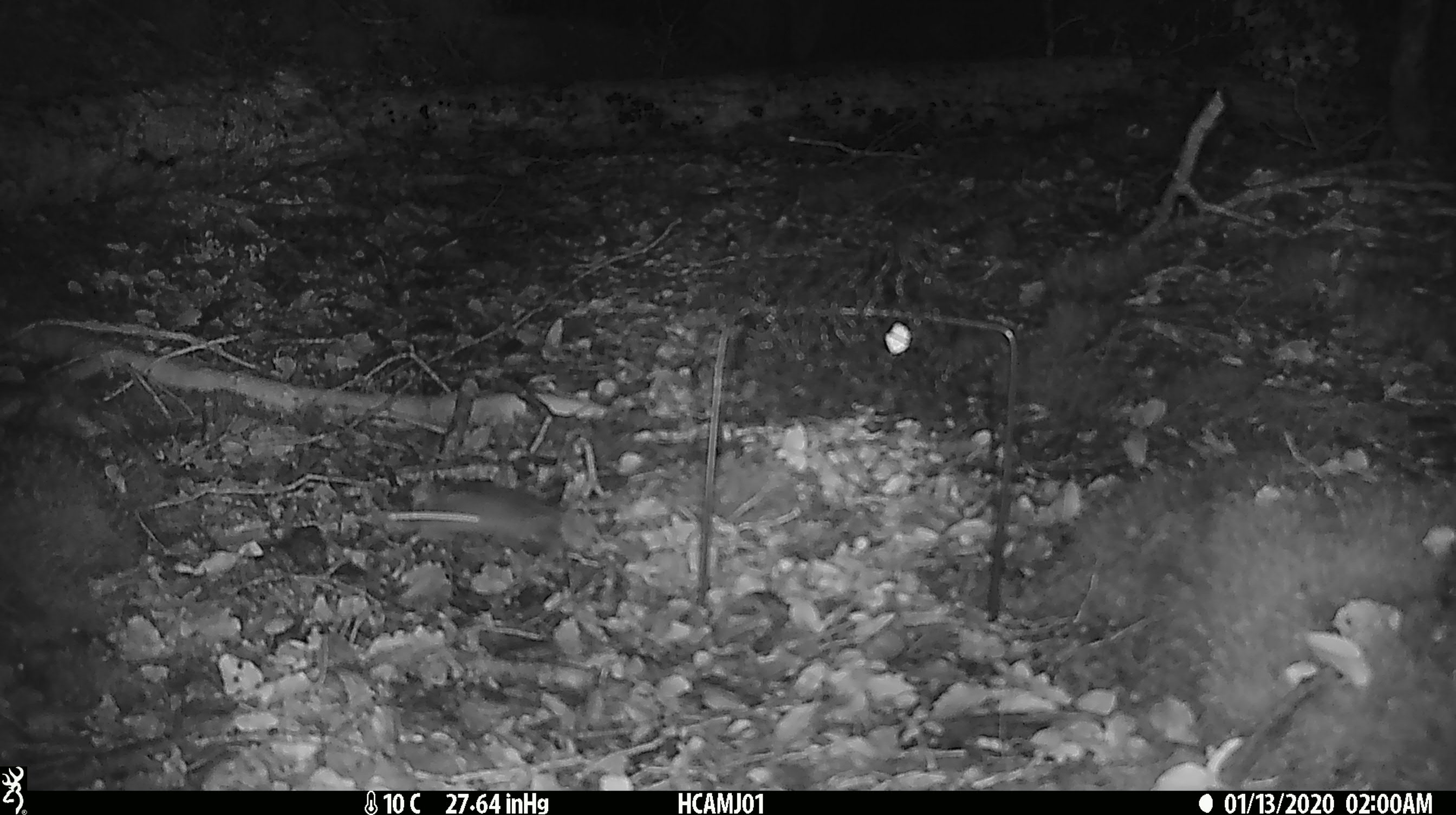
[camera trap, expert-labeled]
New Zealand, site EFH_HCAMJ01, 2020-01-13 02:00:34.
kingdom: Animalia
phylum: Chordata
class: Mammalia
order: Rodentia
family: Muridae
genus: Mus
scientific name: Mus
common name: mouse